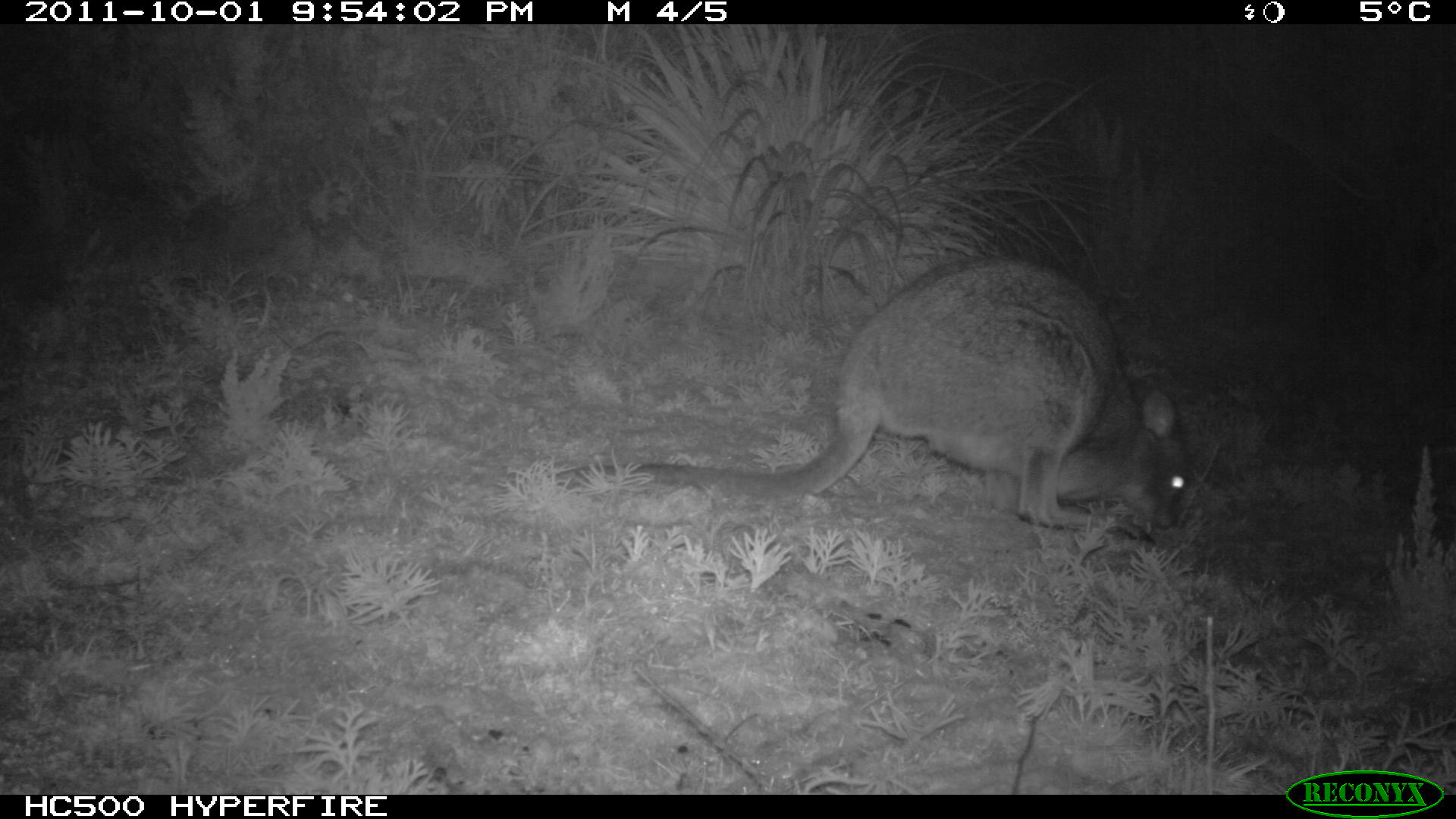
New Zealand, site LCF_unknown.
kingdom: Animalia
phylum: Chordata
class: Mammalia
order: Diprotodontia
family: Macropodidae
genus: Notamacropus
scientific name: Notamacropus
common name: wallaby